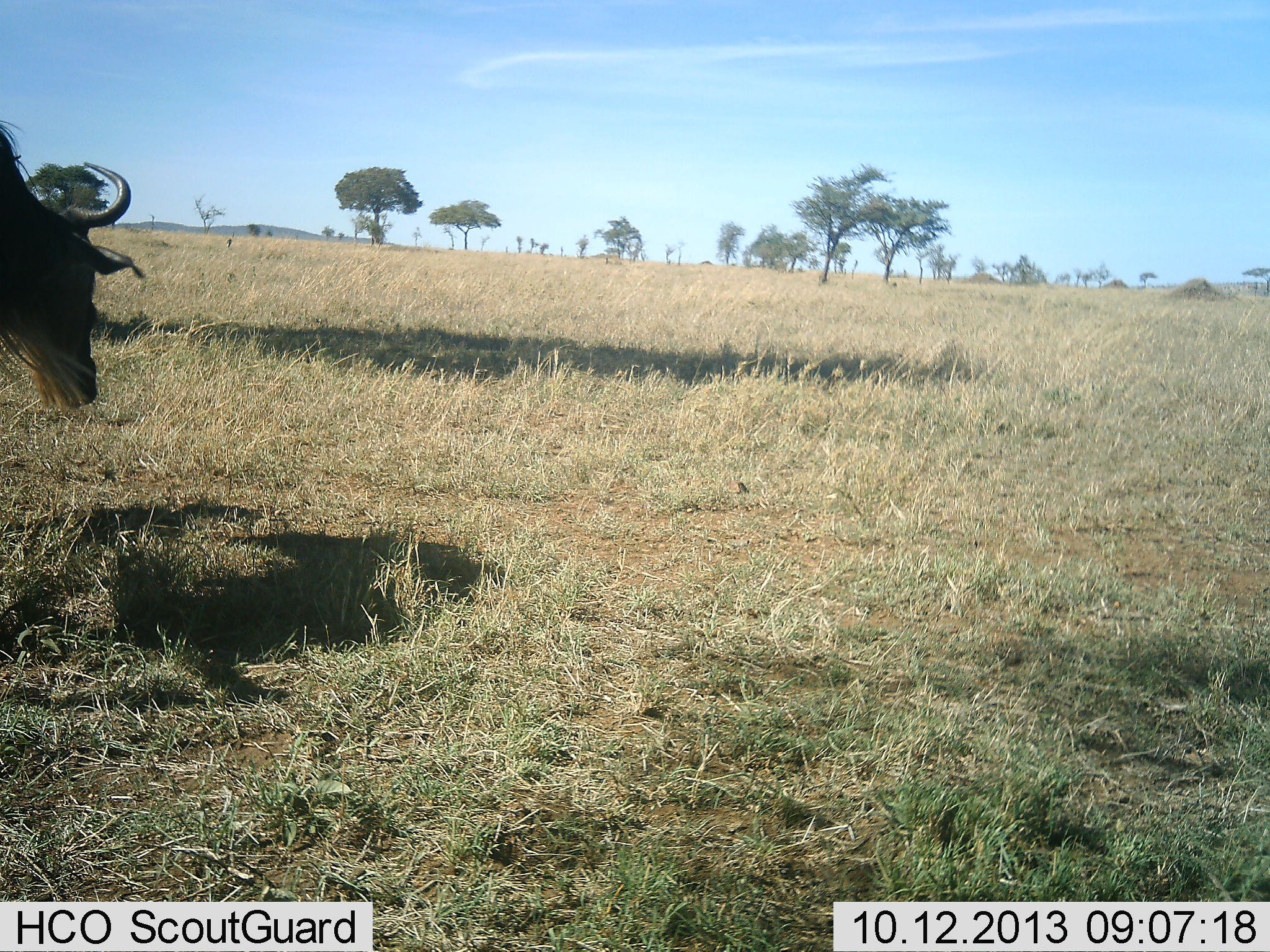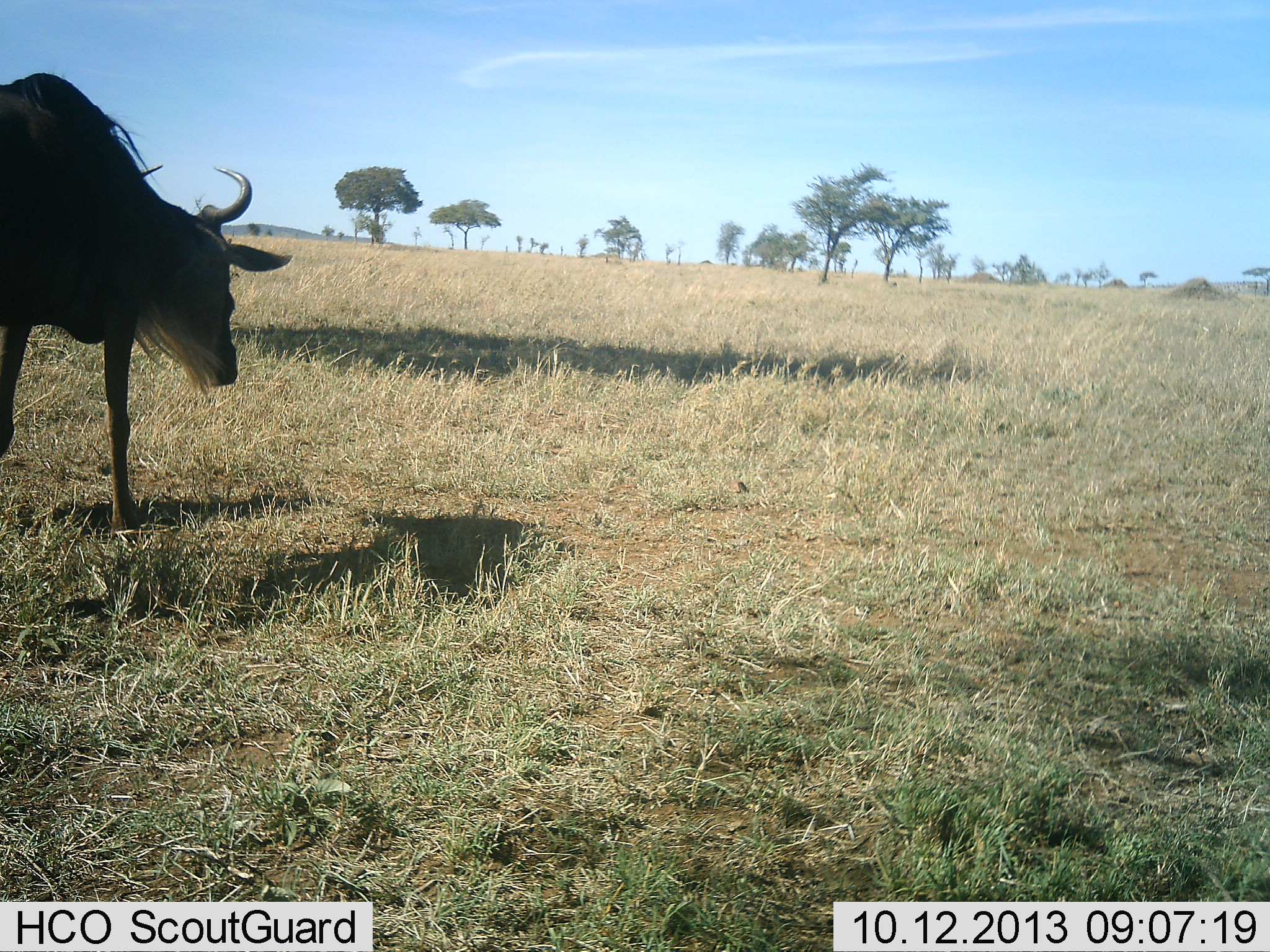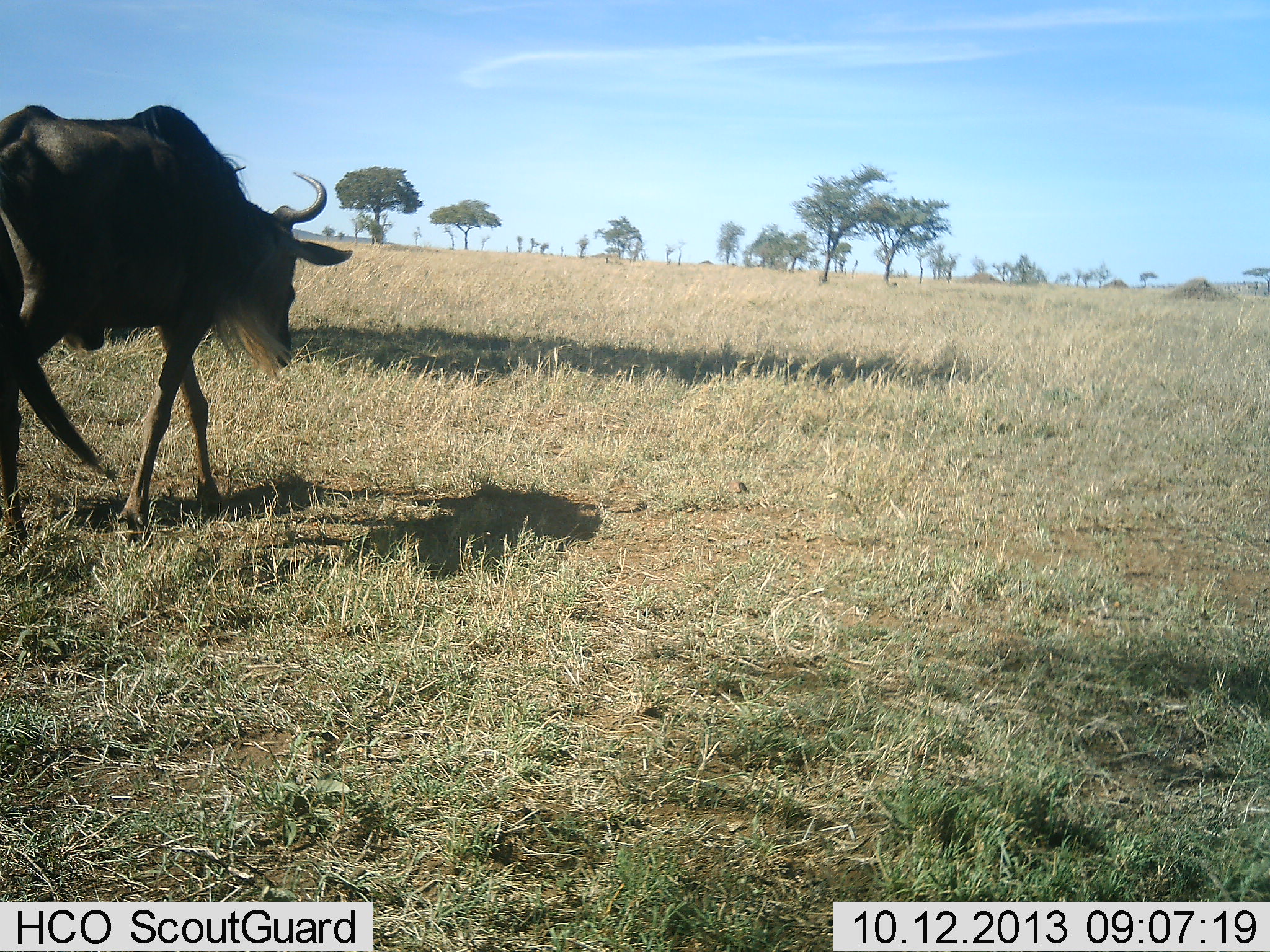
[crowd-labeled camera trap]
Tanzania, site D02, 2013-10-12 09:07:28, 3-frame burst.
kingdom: Animalia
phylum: Chordata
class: Mammalia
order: Artiodactyla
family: Bovidae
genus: Connochaetes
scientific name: Connochaetes taurinus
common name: blue wildebeest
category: wildebeest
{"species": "wildebeest (blue wildebeest) (Connochaetes taurinus)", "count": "1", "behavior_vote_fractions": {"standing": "13%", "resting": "0%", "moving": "94%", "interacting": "0%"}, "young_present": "0%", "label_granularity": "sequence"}